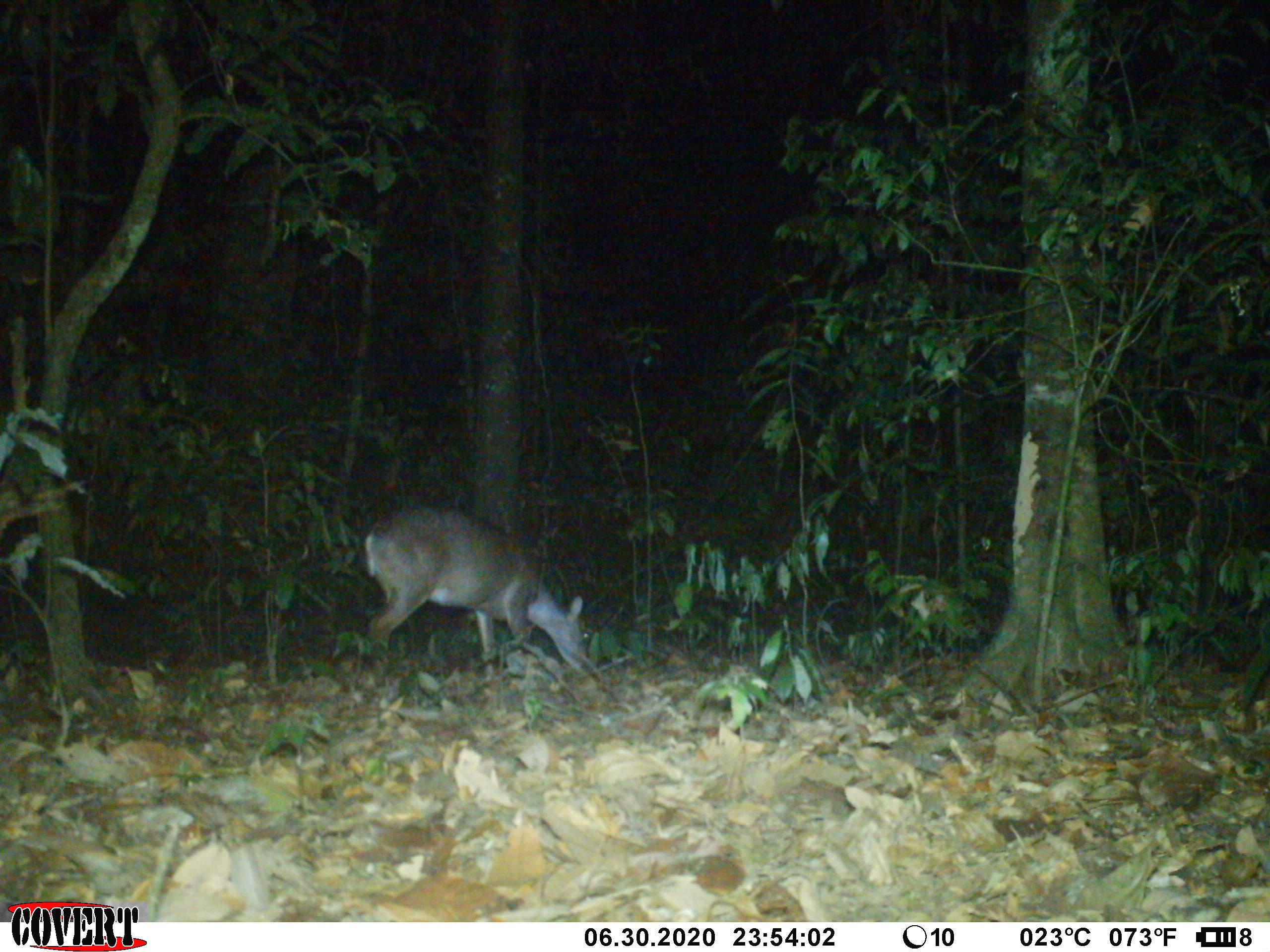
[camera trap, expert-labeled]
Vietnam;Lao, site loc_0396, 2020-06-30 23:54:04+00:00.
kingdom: Animalia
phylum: Chordata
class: Mammalia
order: Artiodactyla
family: Cervidae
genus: Muntiacus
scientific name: Muntiacus vuquangensis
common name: large-antlered muntjac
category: large antlered muntjac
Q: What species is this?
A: Large antlered muntjac (large-antlered muntjac) (Muntiacus vuquangensis).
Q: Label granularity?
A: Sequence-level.